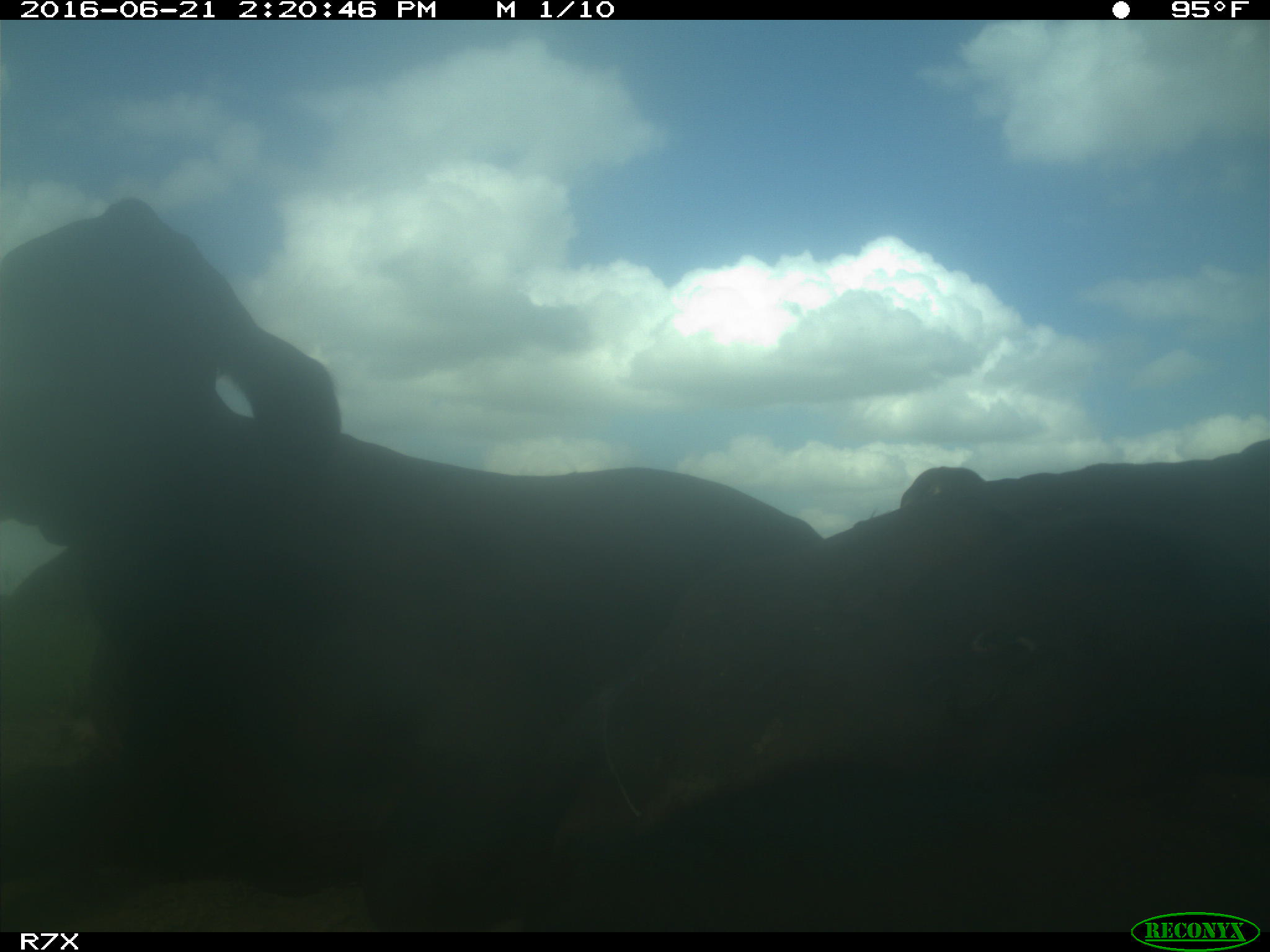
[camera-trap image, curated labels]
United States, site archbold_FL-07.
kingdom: Animalia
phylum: Chordata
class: Mammalia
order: Artiodactyla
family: Bovidae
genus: Bos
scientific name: Bos taurus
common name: domestic cow